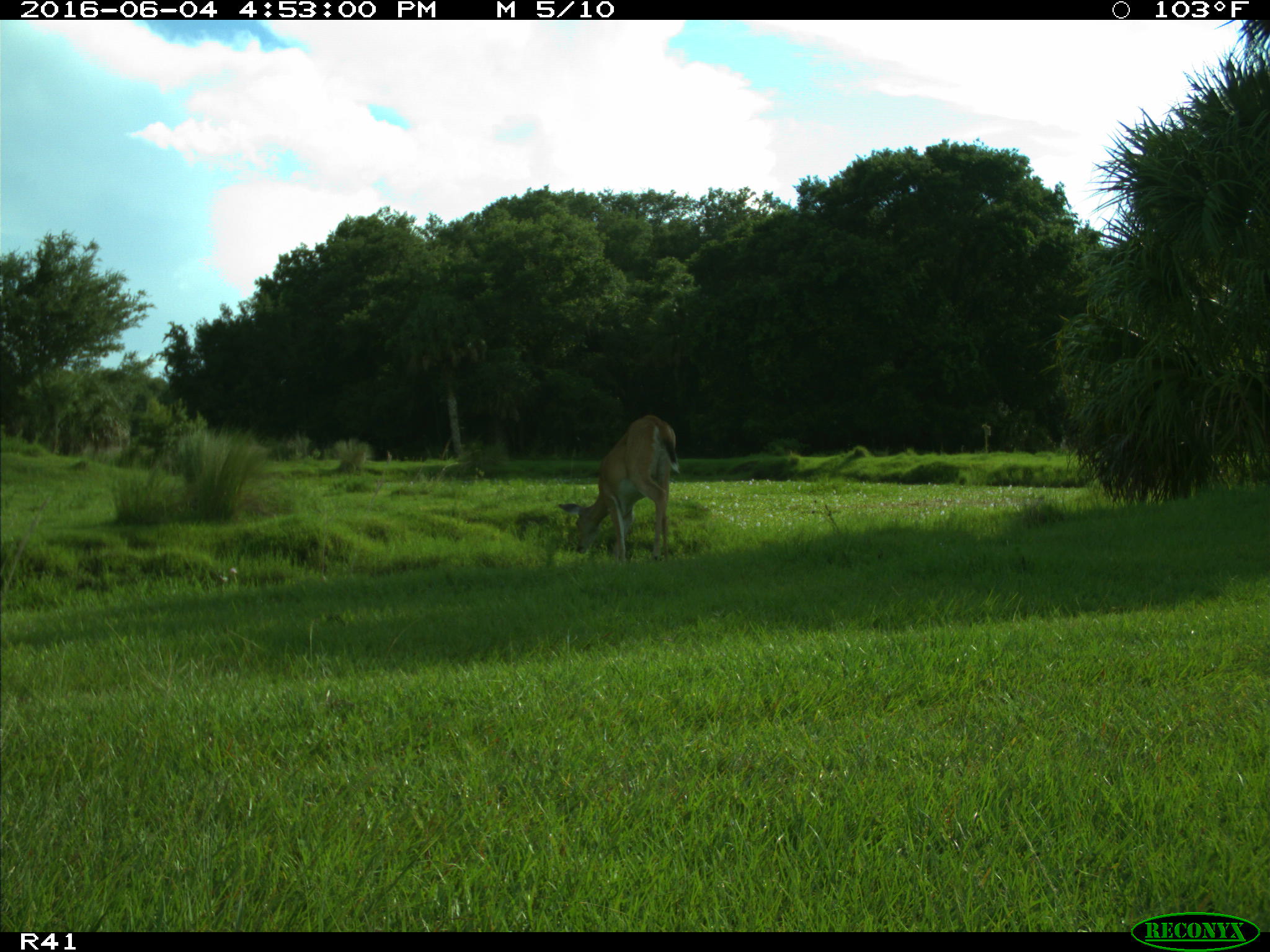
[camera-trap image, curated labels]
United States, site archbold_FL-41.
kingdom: Animalia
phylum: Chordata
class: Mammalia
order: Artiodactyla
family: Cervidae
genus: Odocoileus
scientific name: Odocoileus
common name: deer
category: unidentified deer